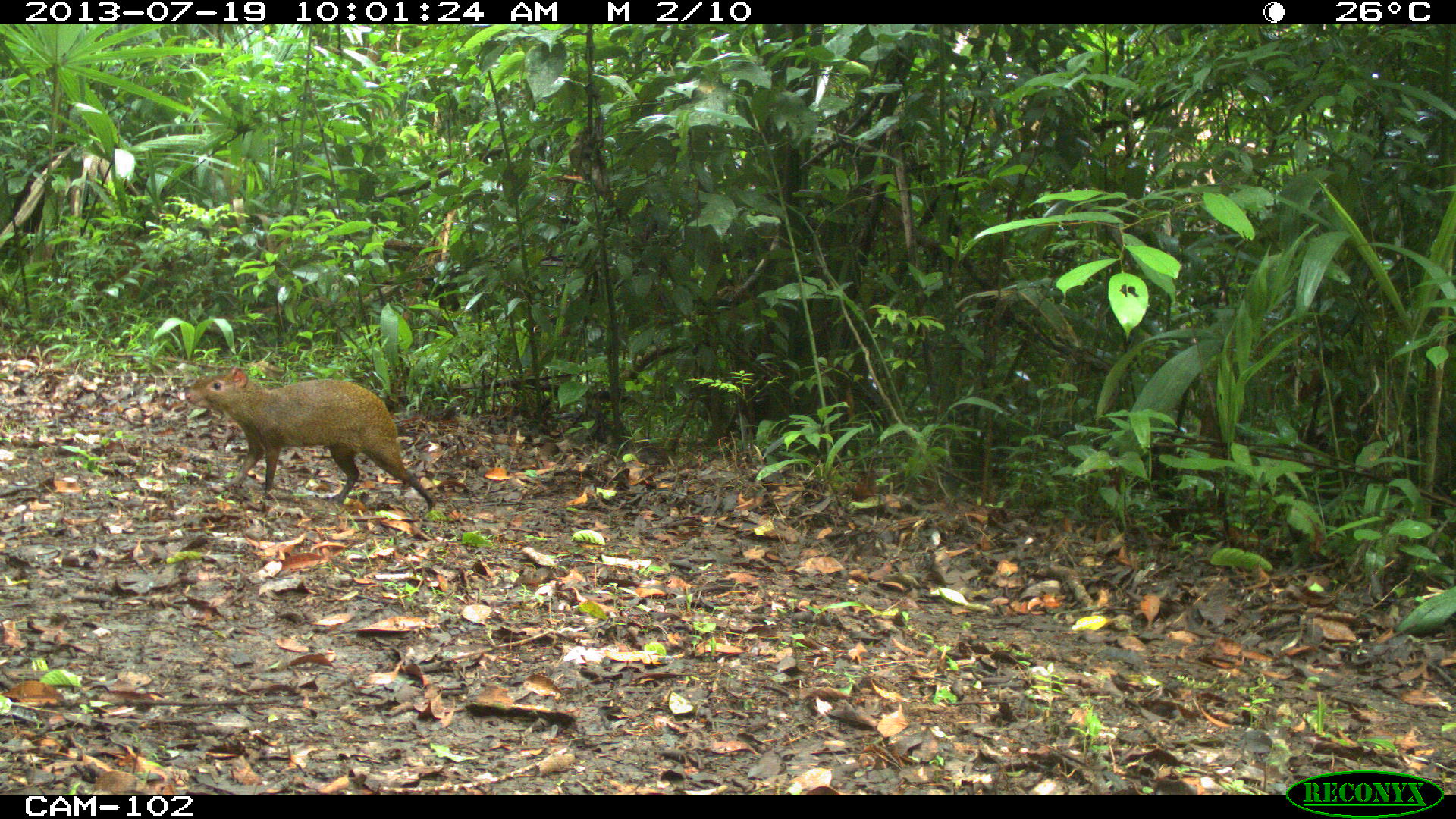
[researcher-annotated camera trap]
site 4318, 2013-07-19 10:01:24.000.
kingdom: Animalia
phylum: Chordata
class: Mammalia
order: Rodentia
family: Dasyproctidae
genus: Dasyprocta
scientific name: Dasyprocta punctata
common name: central american agouti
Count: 1.